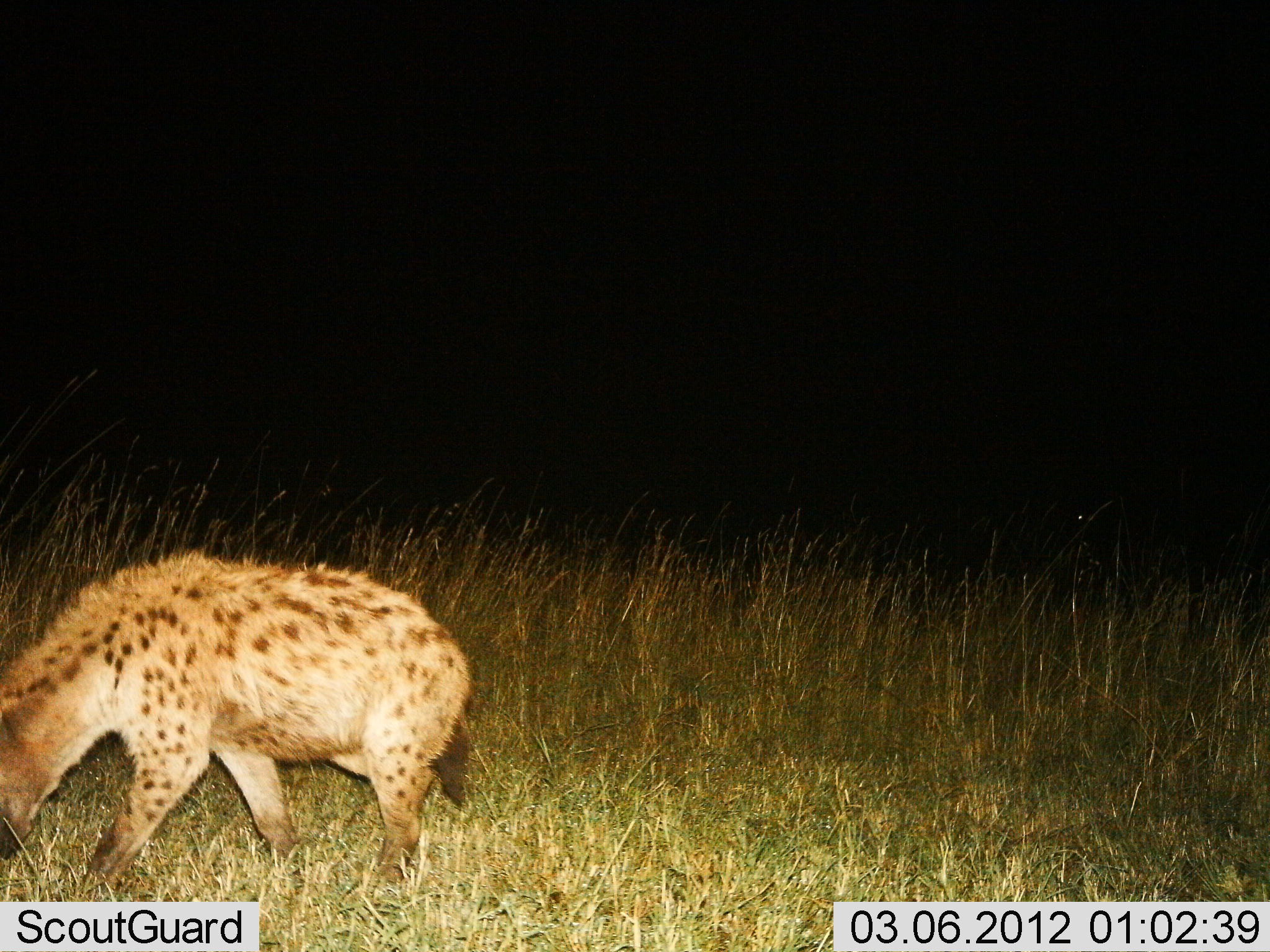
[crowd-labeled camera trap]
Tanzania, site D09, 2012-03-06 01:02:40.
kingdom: Animalia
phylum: Chordata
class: Mammalia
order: Carnivora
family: Hyaenidae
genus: Crocuta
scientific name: Crocuta crocuta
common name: spotted hyena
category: hyenaspotted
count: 1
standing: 24%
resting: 0%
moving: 71%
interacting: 0%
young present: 0%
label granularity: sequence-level